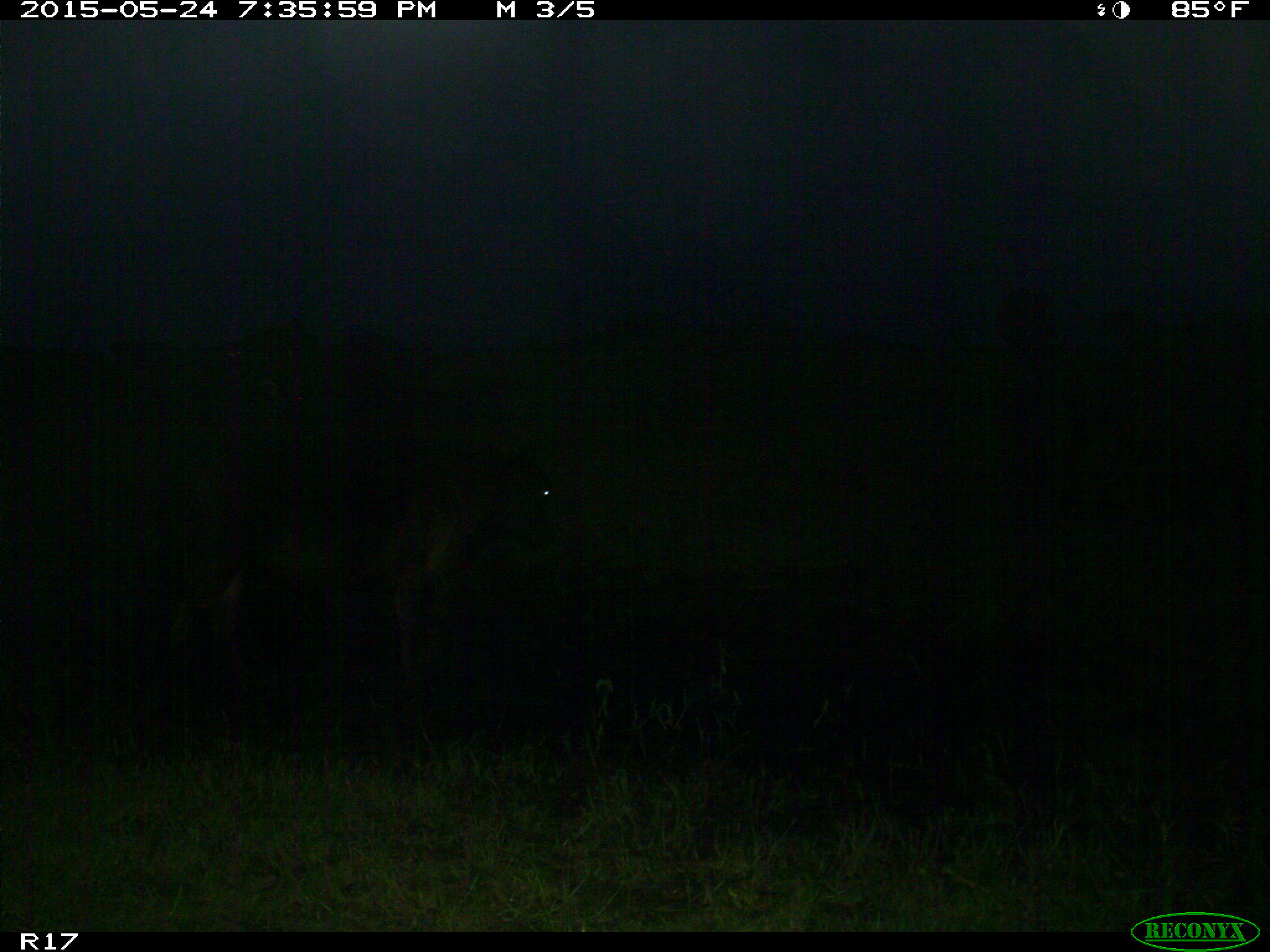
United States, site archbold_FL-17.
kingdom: Animalia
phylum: Chordata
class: Mammalia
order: Artiodactyla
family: Bovidae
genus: Bos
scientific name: Bos taurus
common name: domestic cow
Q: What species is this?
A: Bos taurus (domestic cow).